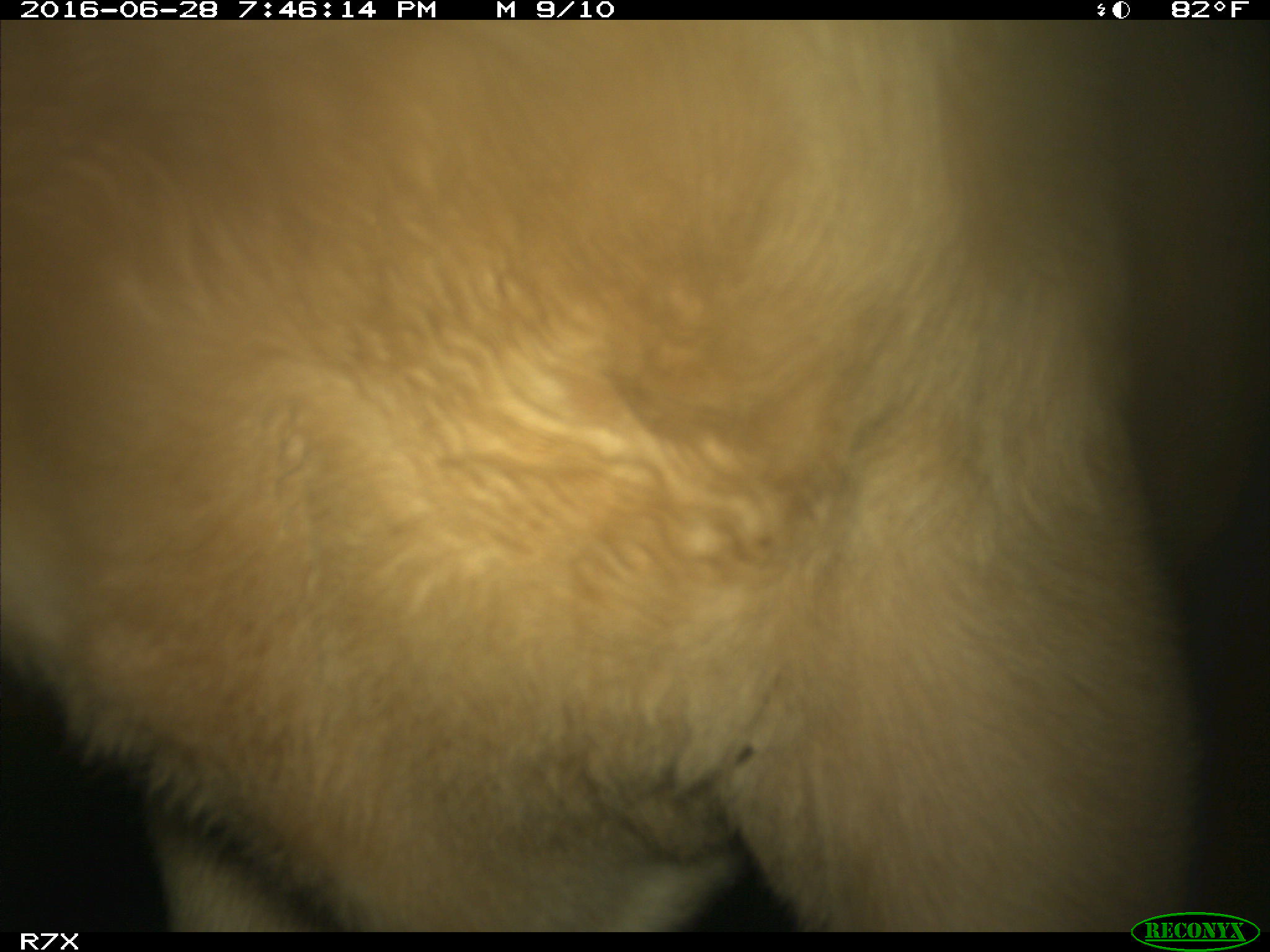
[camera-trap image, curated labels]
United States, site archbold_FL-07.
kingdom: Animalia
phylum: Chordata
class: Mammalia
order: Artiodactyla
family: Bovidae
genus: Bos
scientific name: Bos taurus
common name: domestic cow